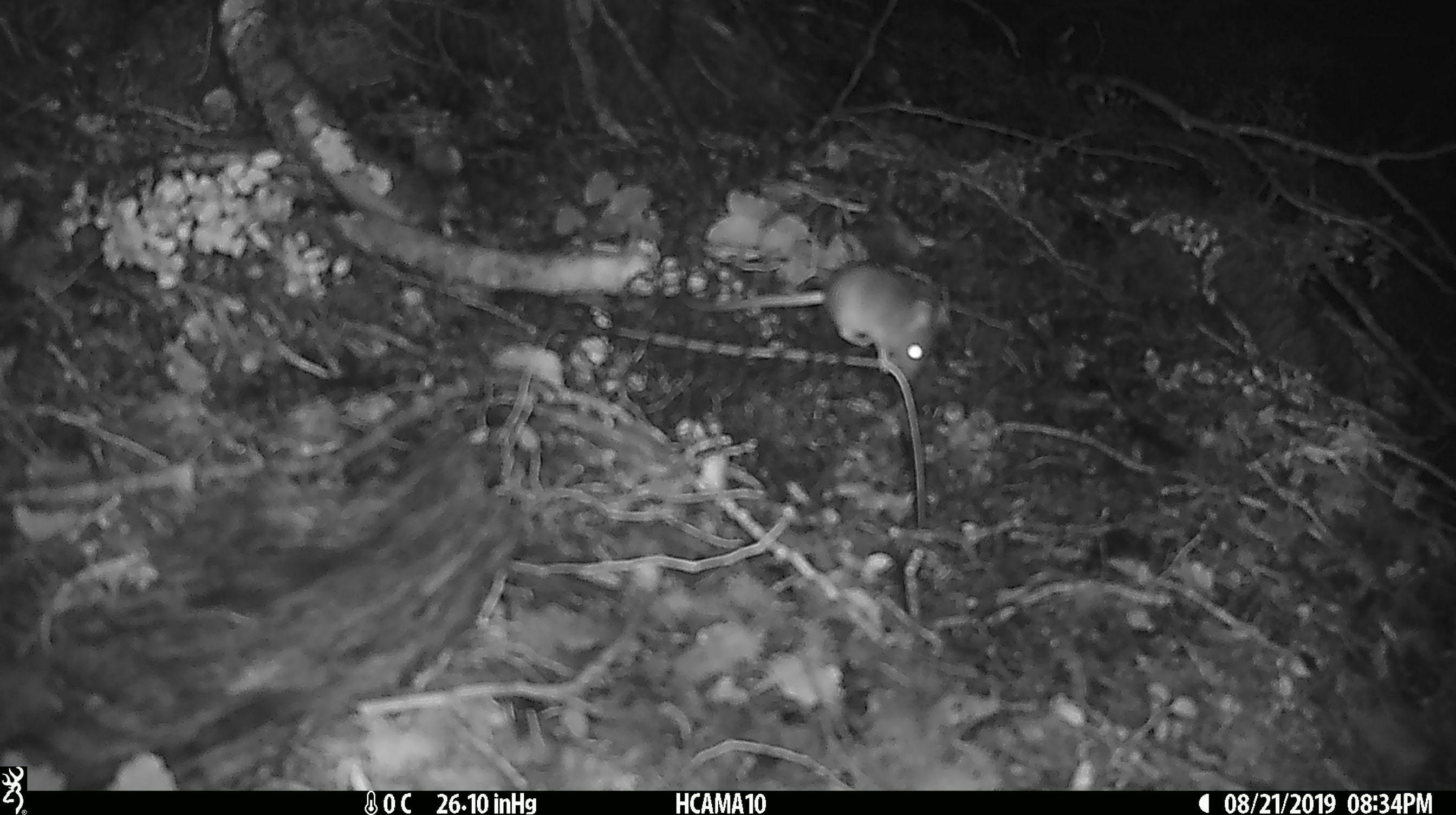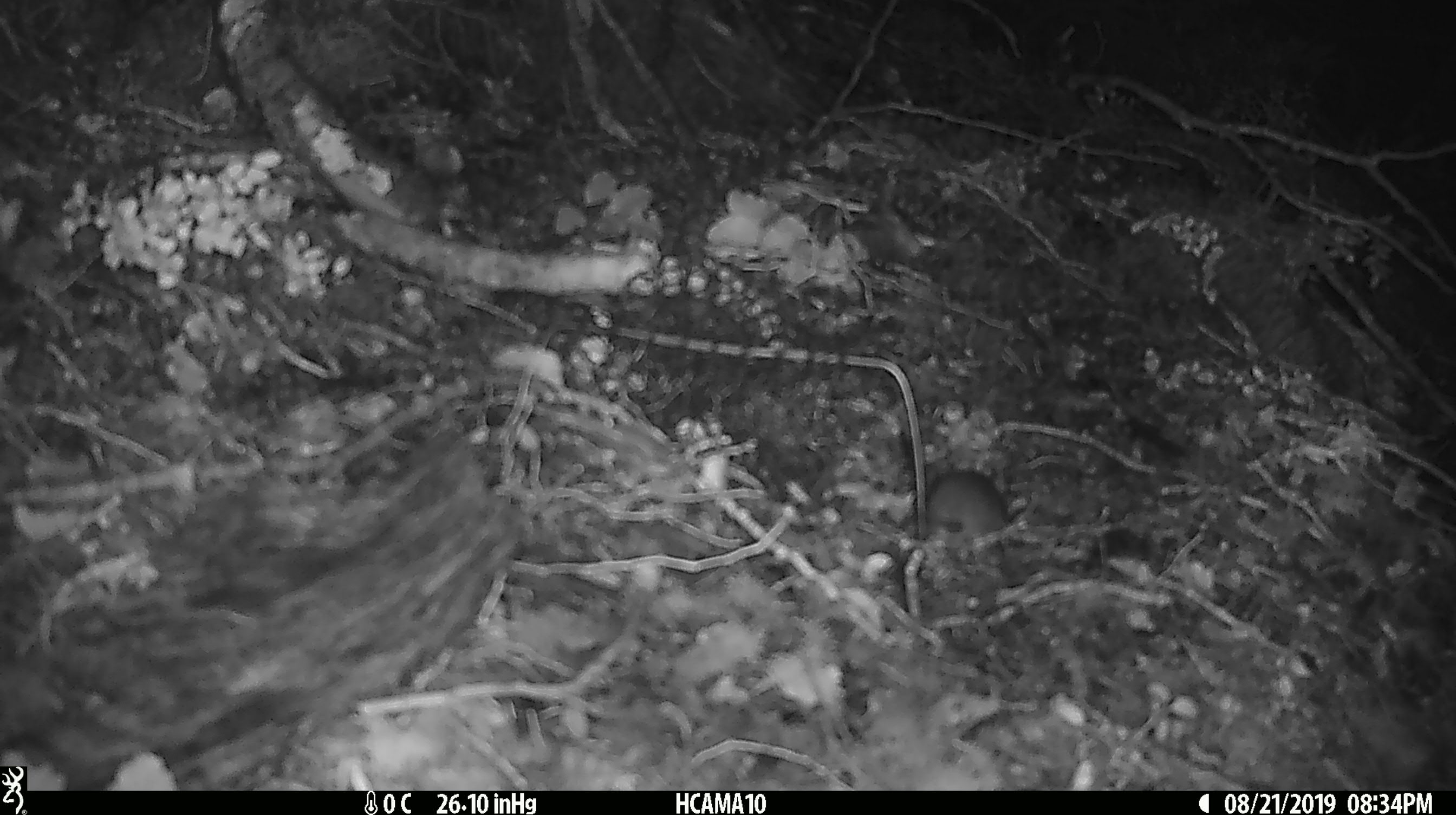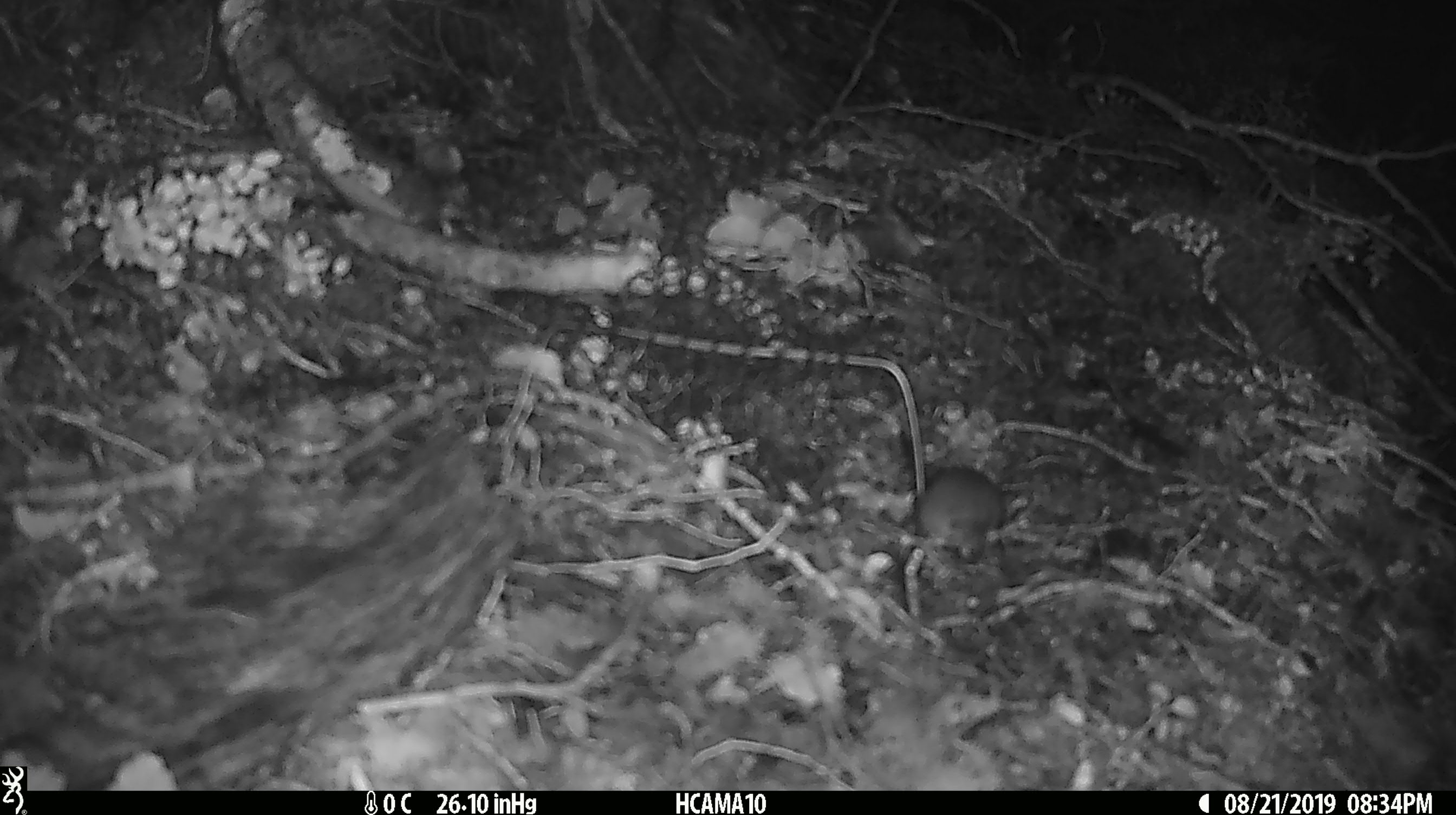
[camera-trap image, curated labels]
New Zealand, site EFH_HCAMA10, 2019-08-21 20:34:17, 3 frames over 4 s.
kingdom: Animalia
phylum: Chordata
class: Mammalia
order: Rodentia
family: Muridae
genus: Mus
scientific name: Mus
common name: mouse